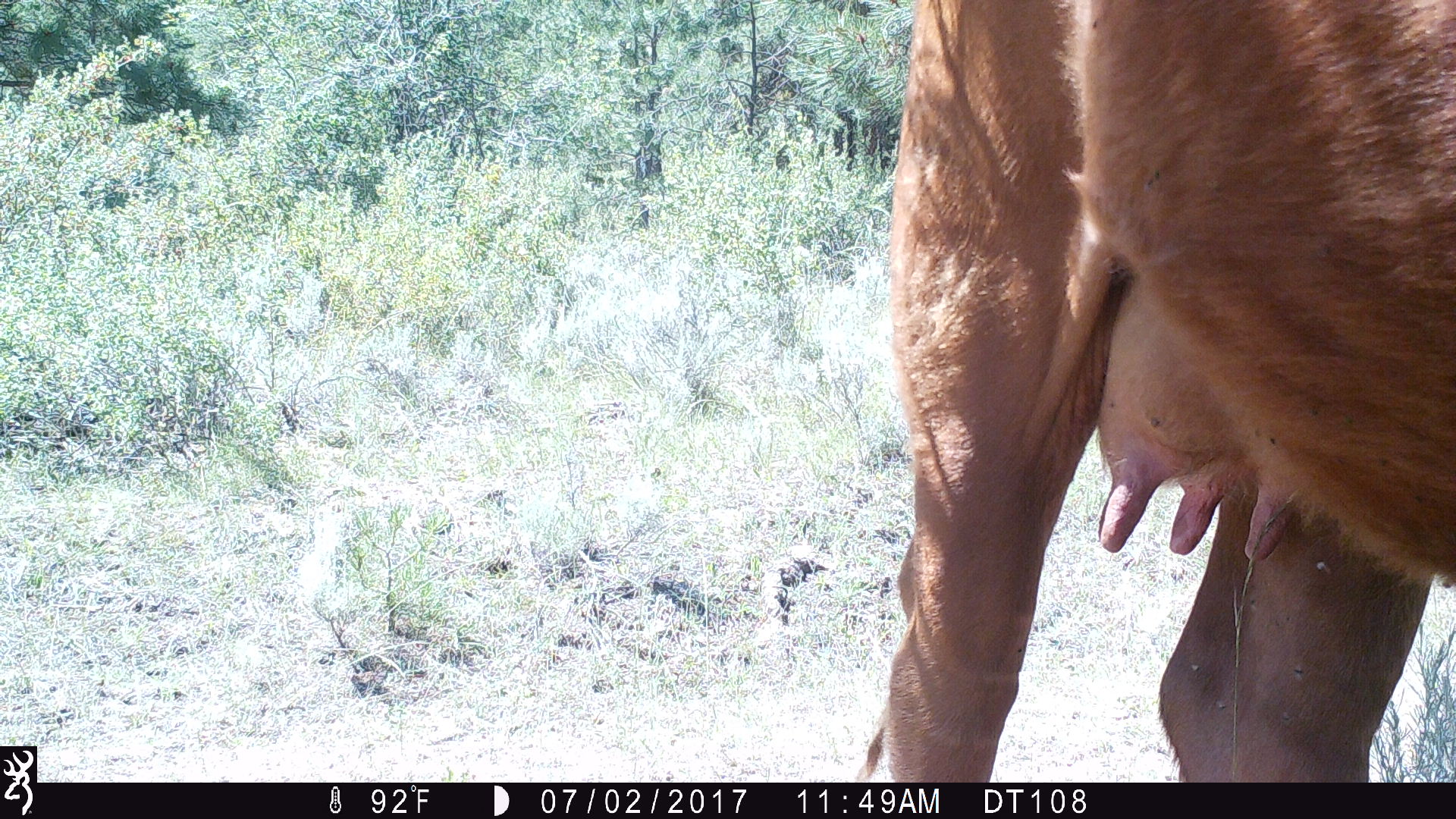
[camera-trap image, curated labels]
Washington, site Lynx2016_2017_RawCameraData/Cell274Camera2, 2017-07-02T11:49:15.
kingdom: Animalia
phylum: Chordata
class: Mammalia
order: Artiodactyla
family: Bovidae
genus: Bos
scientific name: Bos taurus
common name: domestic cattle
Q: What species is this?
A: Domestic cattle (Bos taurus).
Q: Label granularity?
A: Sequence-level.